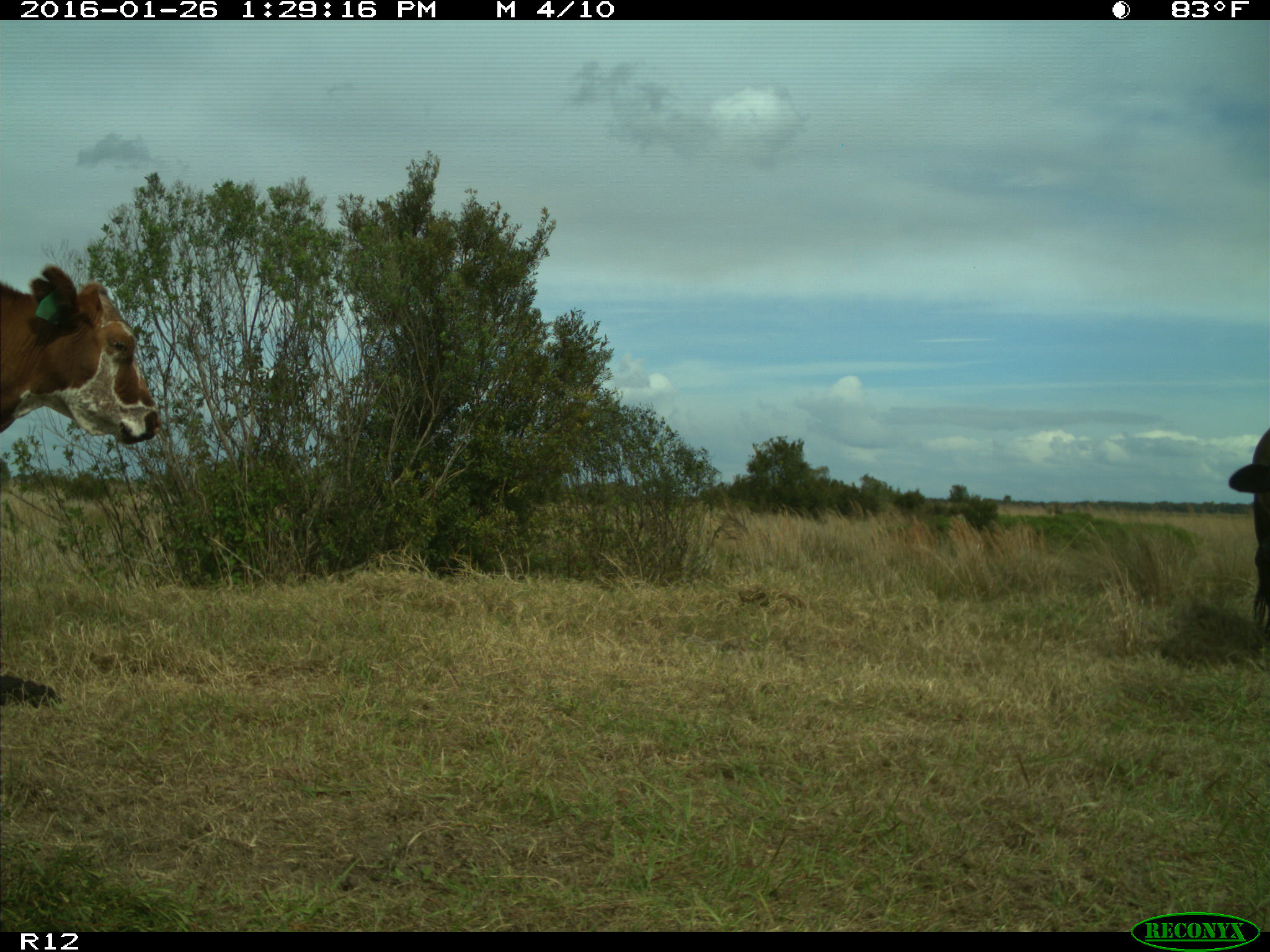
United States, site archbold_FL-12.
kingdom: Animalia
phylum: Chordata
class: Mammalia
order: Artiodactyla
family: Bovidae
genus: Bos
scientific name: Bos taurus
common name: domestic cow